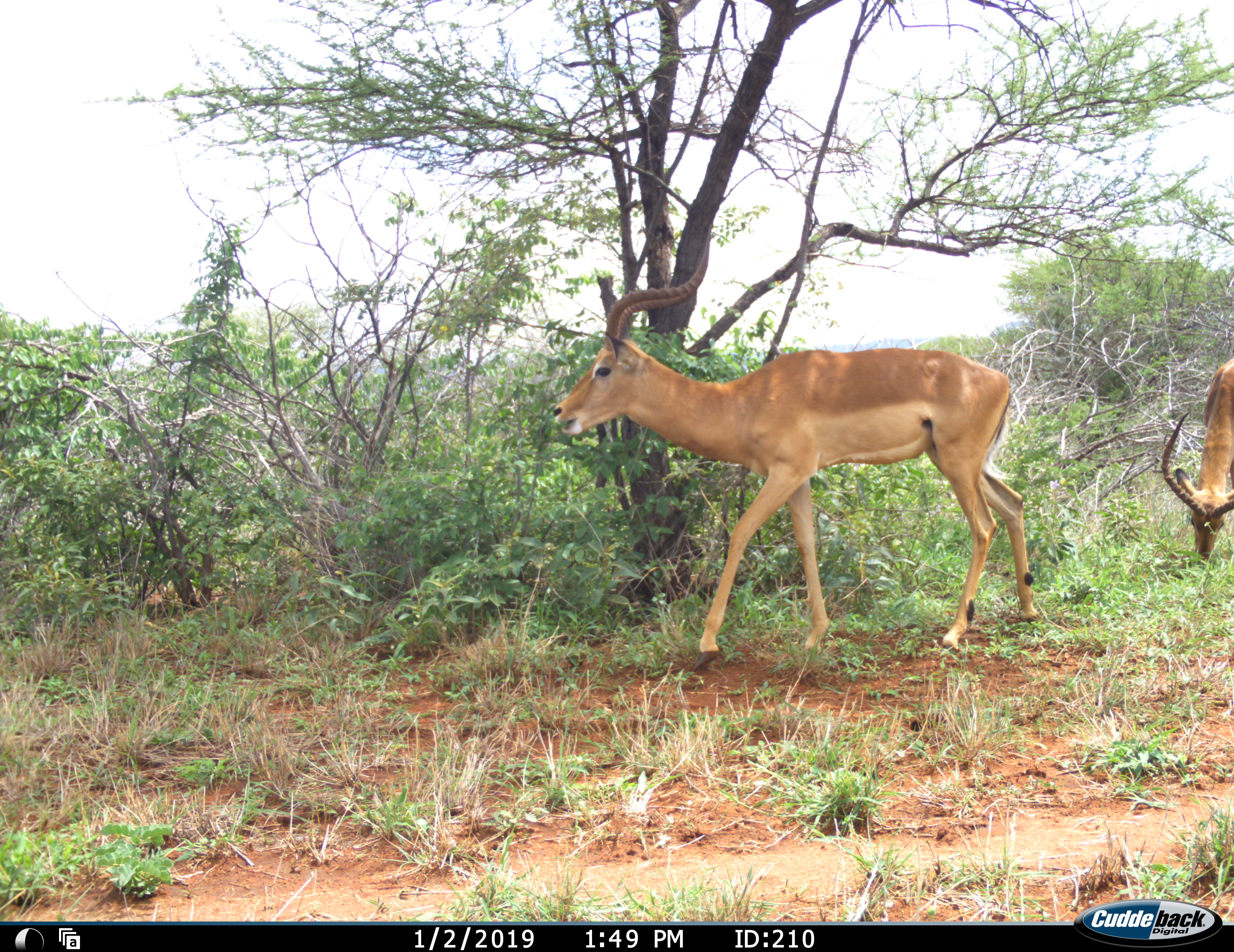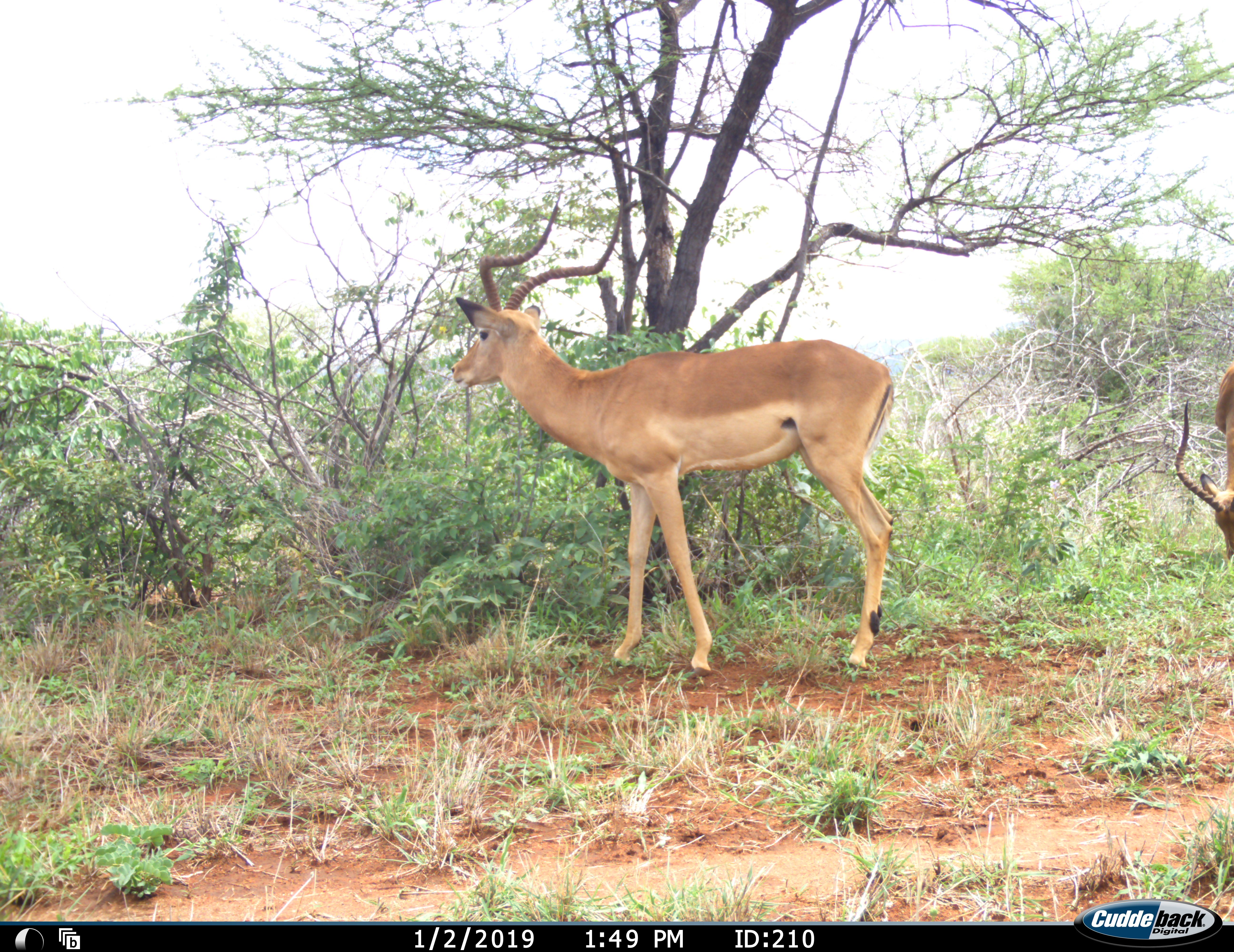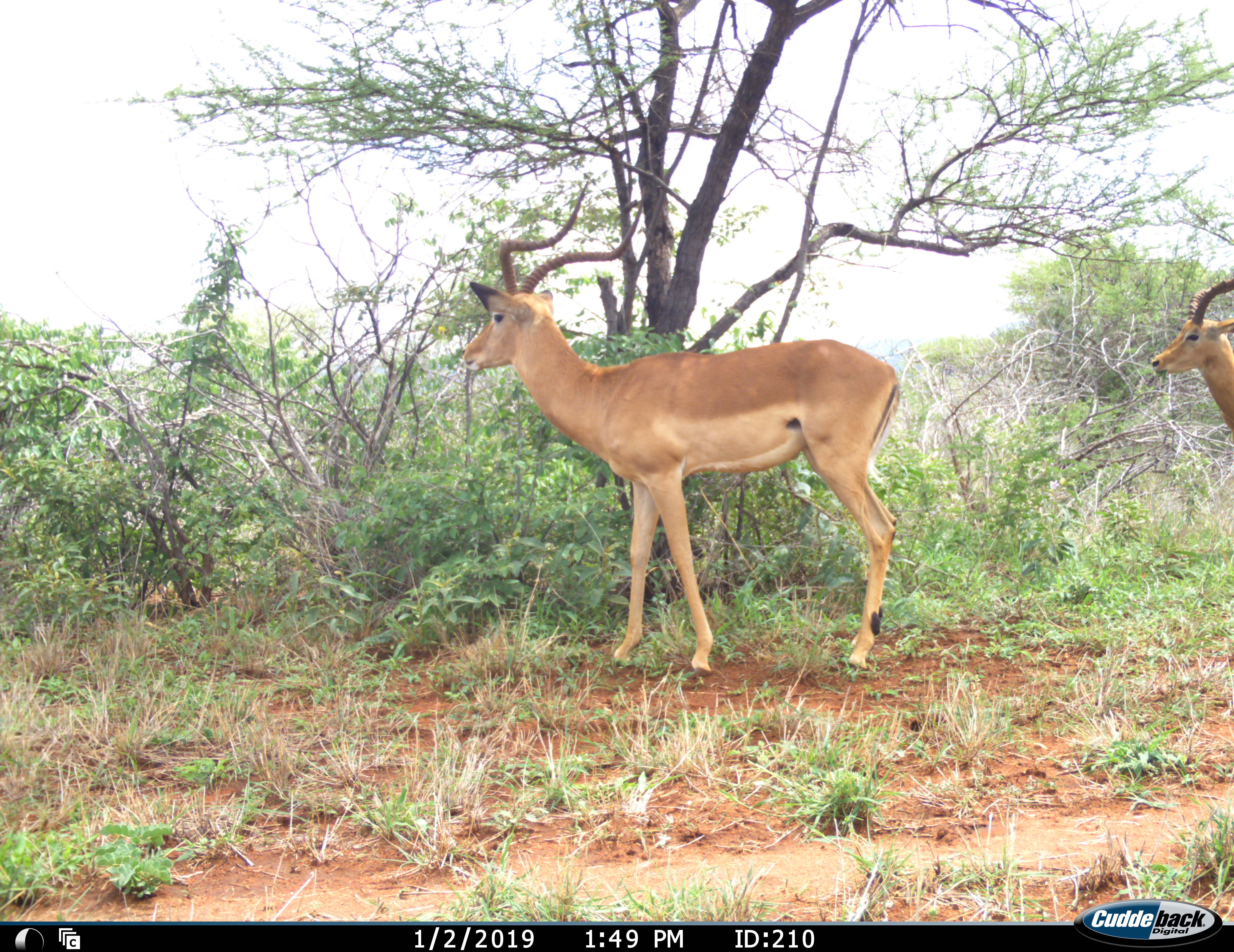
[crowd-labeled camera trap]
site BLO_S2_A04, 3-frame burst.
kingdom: Animalia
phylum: Chordata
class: Mammalia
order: Artiodactyla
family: Bovidae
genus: Aepyceros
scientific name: Aepyceros melampus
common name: impala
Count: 2.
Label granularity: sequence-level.